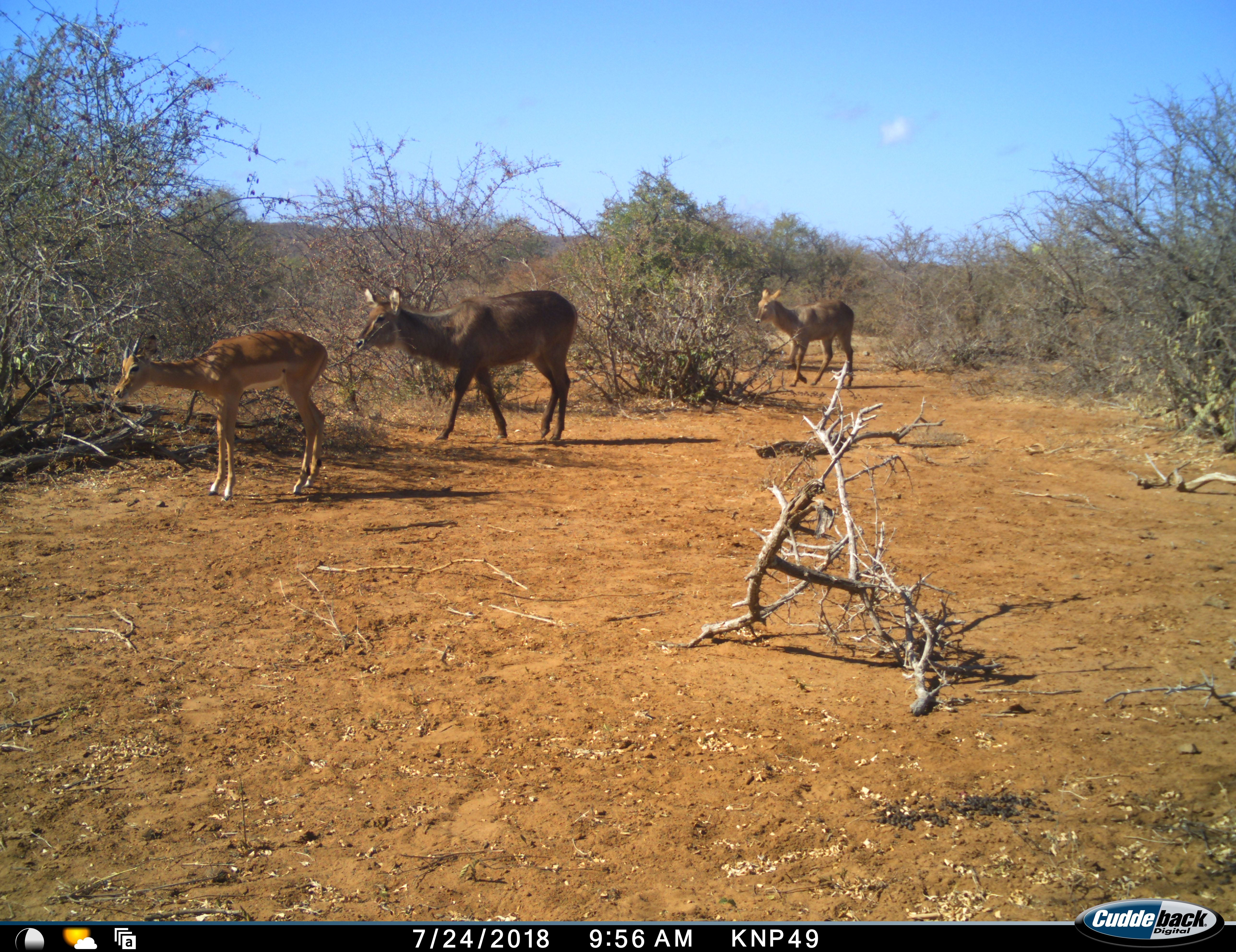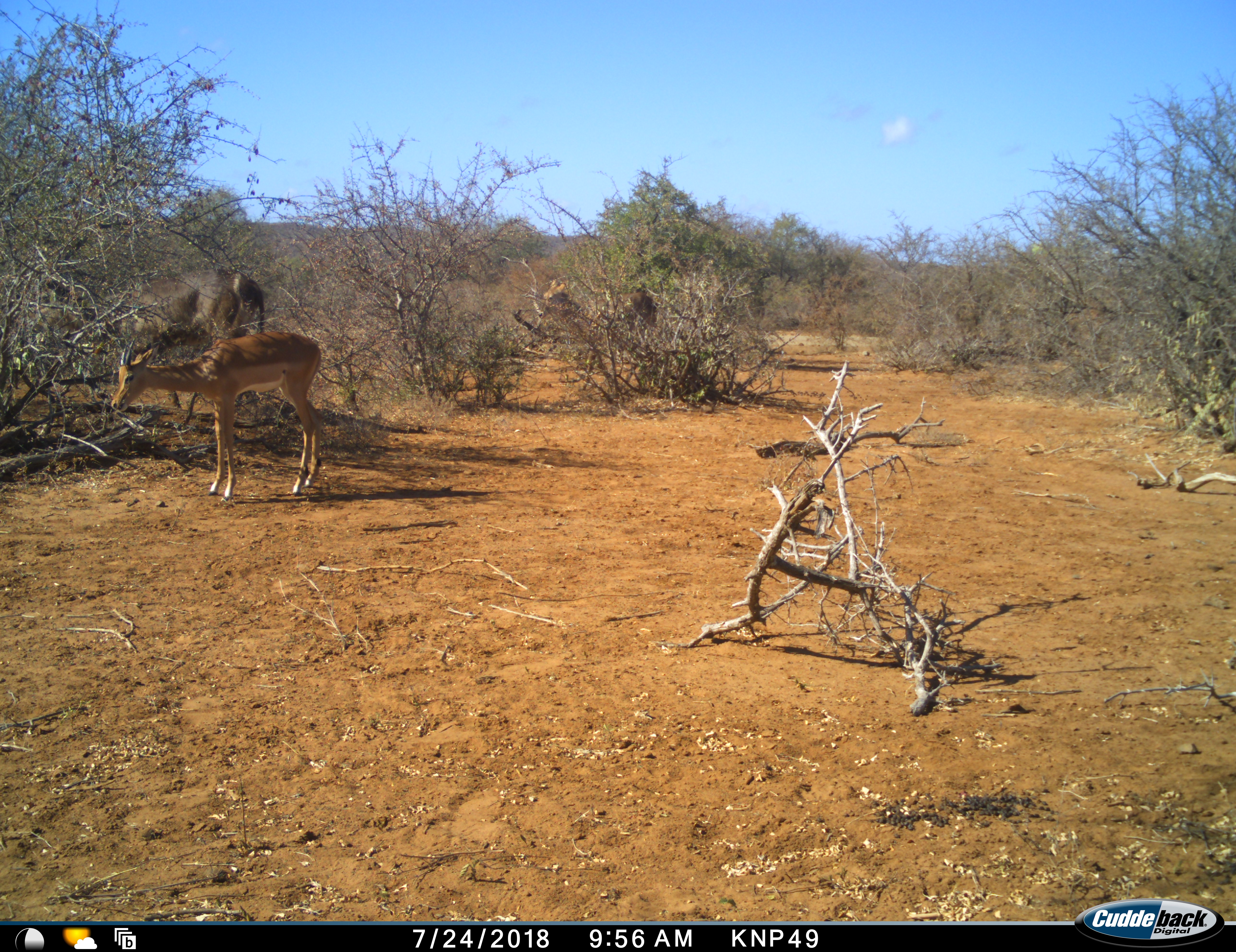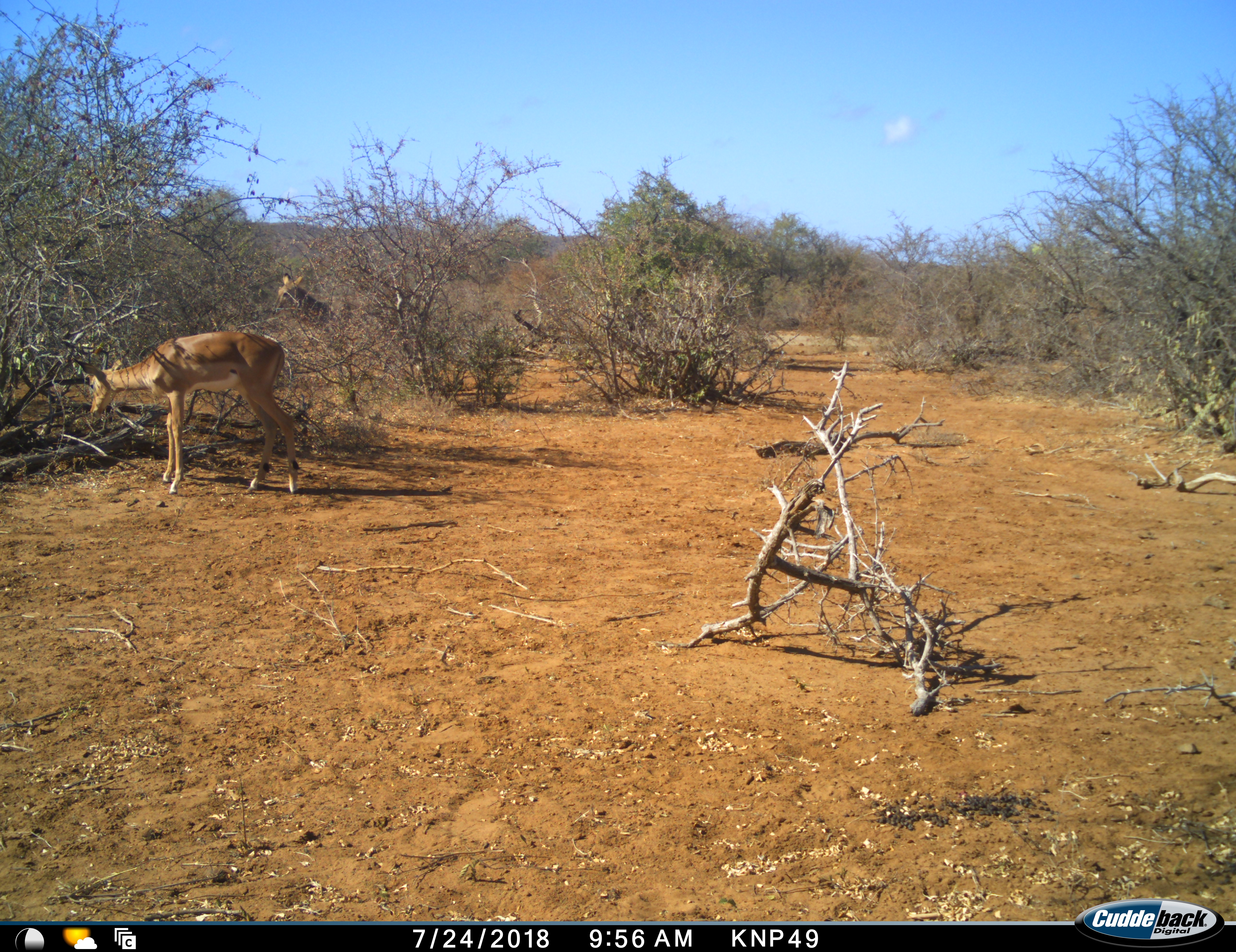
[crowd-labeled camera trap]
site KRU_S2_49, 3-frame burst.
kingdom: Animalia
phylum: Chordata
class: Mammalia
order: Artiodactyla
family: Bovidae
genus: Aepyceros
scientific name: Aepyceros melampus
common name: impala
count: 1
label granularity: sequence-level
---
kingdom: Animalia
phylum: Chordata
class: Mammalia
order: Artiodactyla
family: Bovidae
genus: Kobus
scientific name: Kobus ellipsiprymnus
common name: waterbuck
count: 2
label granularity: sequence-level